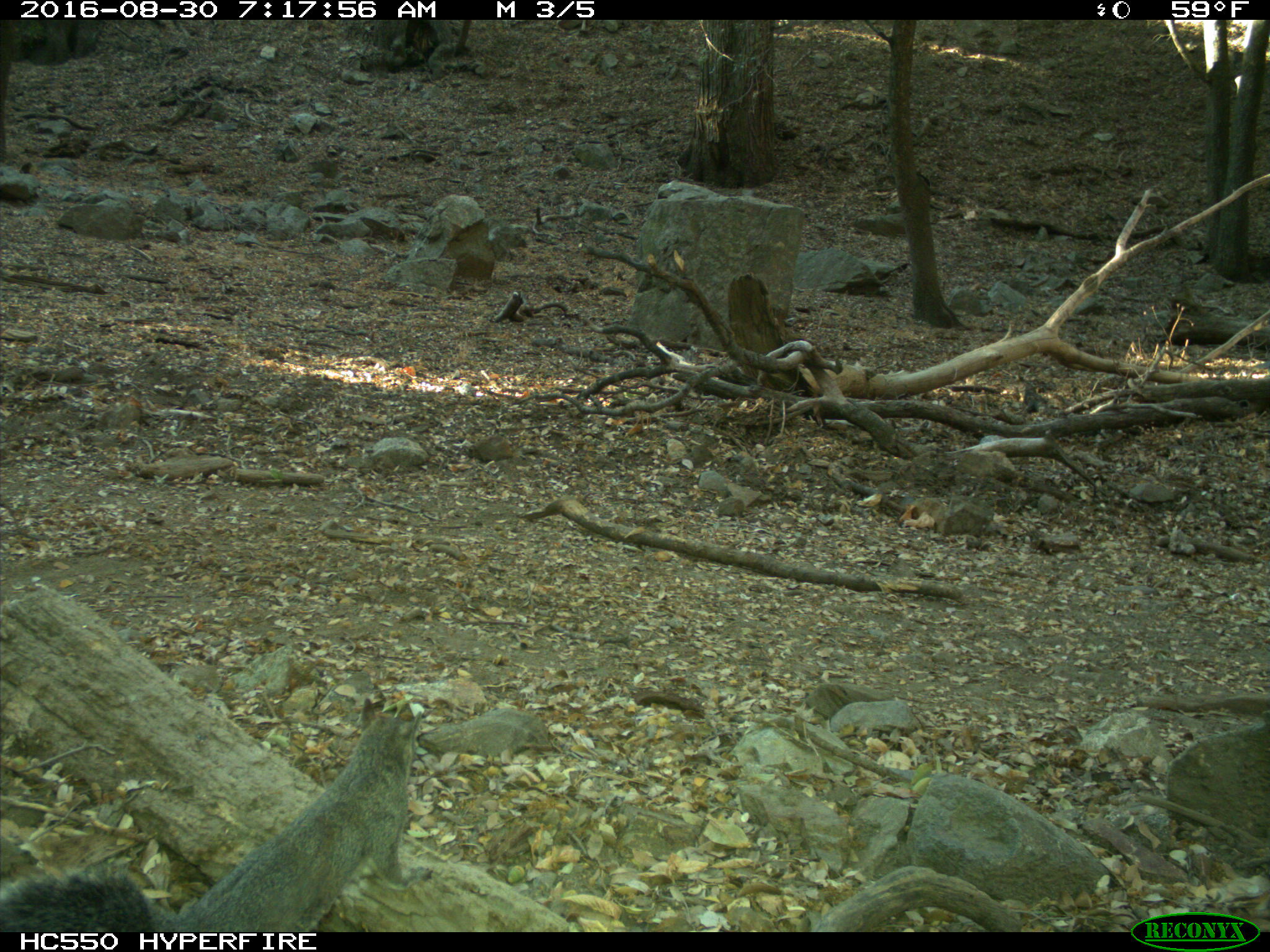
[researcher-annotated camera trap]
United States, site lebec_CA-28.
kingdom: Animalia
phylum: Chordata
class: Mammalia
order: Rodentia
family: Sciuridae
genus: Sciurus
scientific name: Sciurus carolinensis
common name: eastern gray squirrel